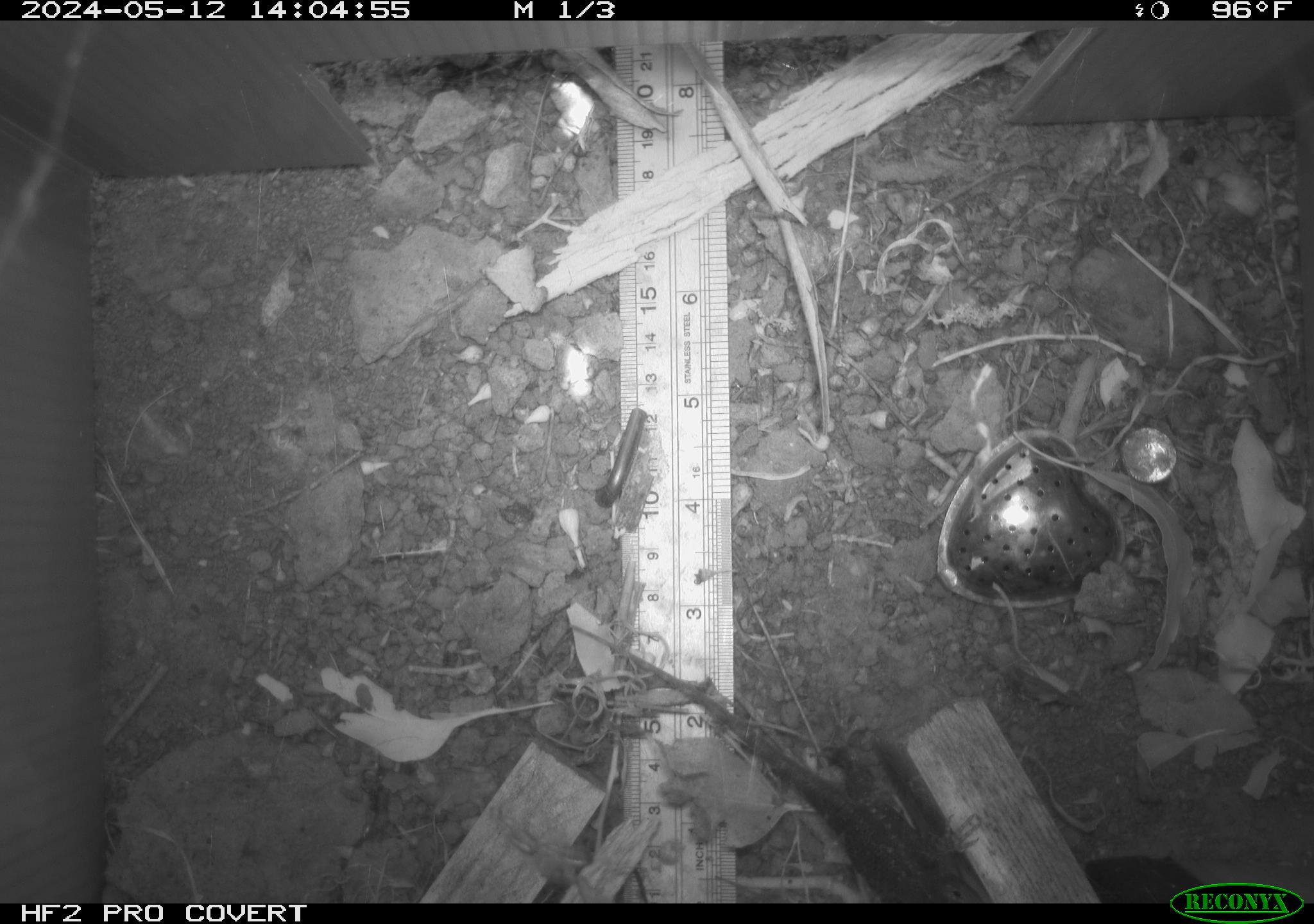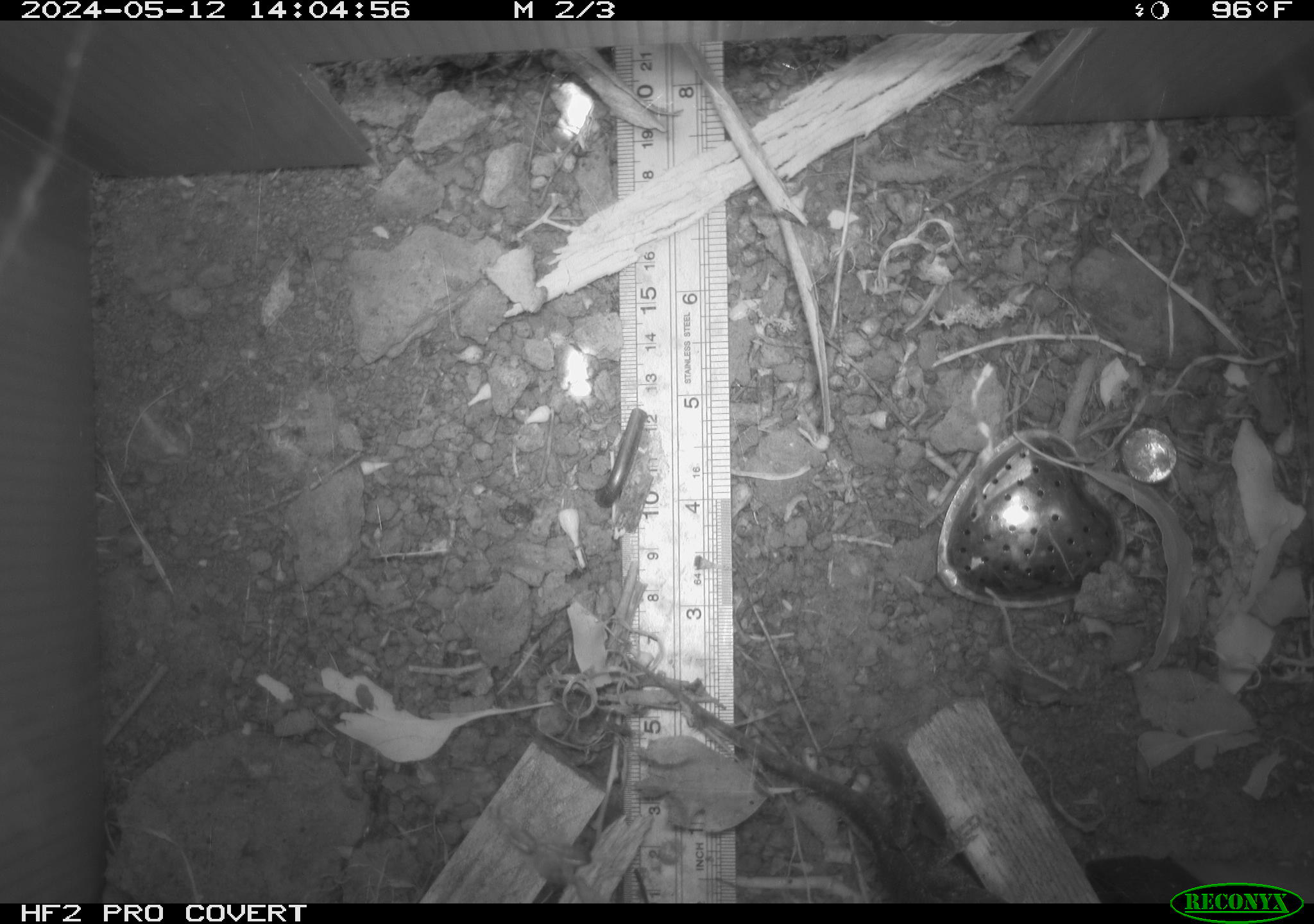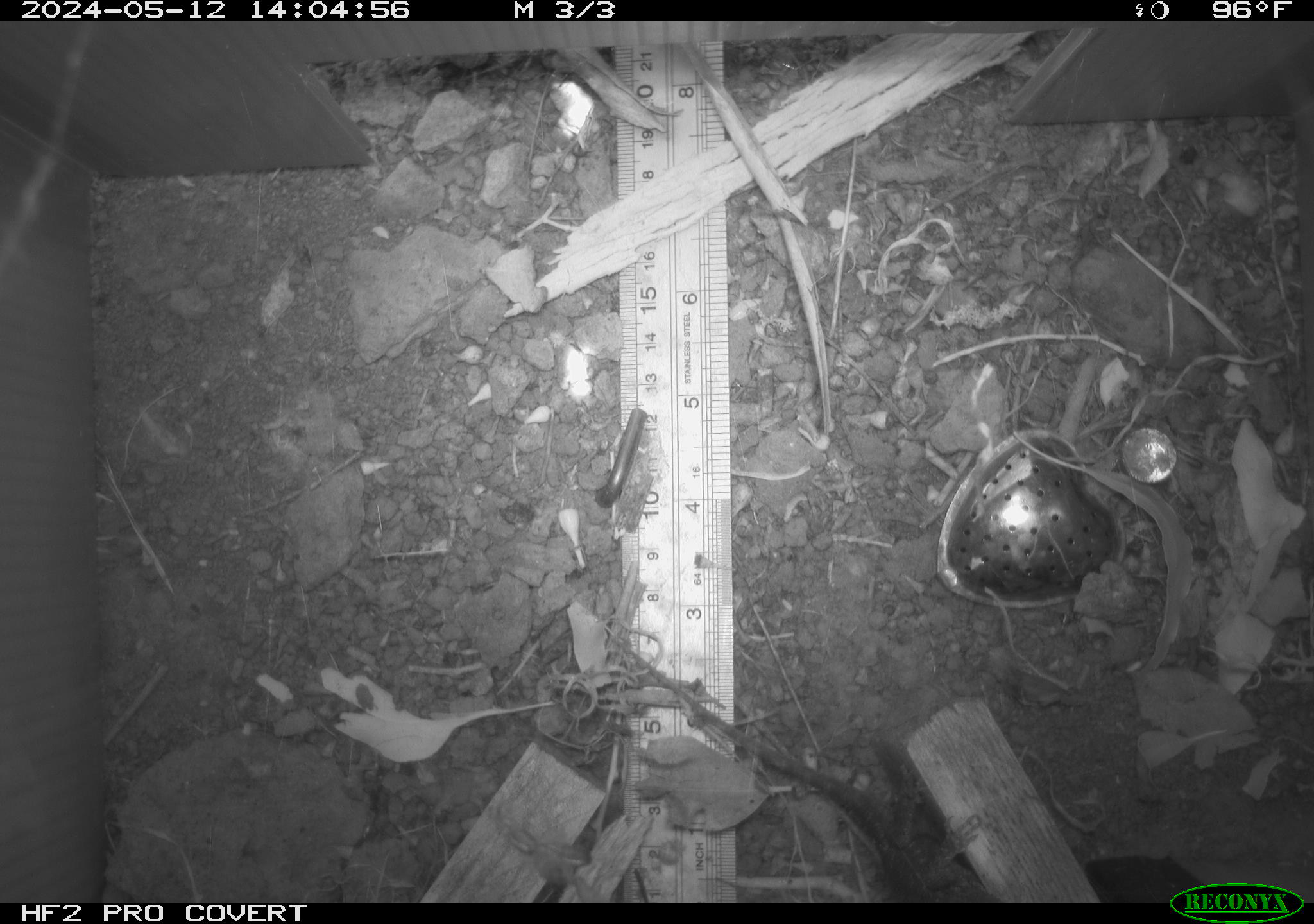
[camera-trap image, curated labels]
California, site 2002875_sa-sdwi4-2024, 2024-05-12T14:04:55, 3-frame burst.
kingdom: Animalia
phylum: Chordata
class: Reptilia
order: Squamata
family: Phrynosomatidae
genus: Sceloporus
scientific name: Sceloporus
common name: spiny lizards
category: sceloporus species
Sceloporus species (spiny lizards) (Sceloporus).